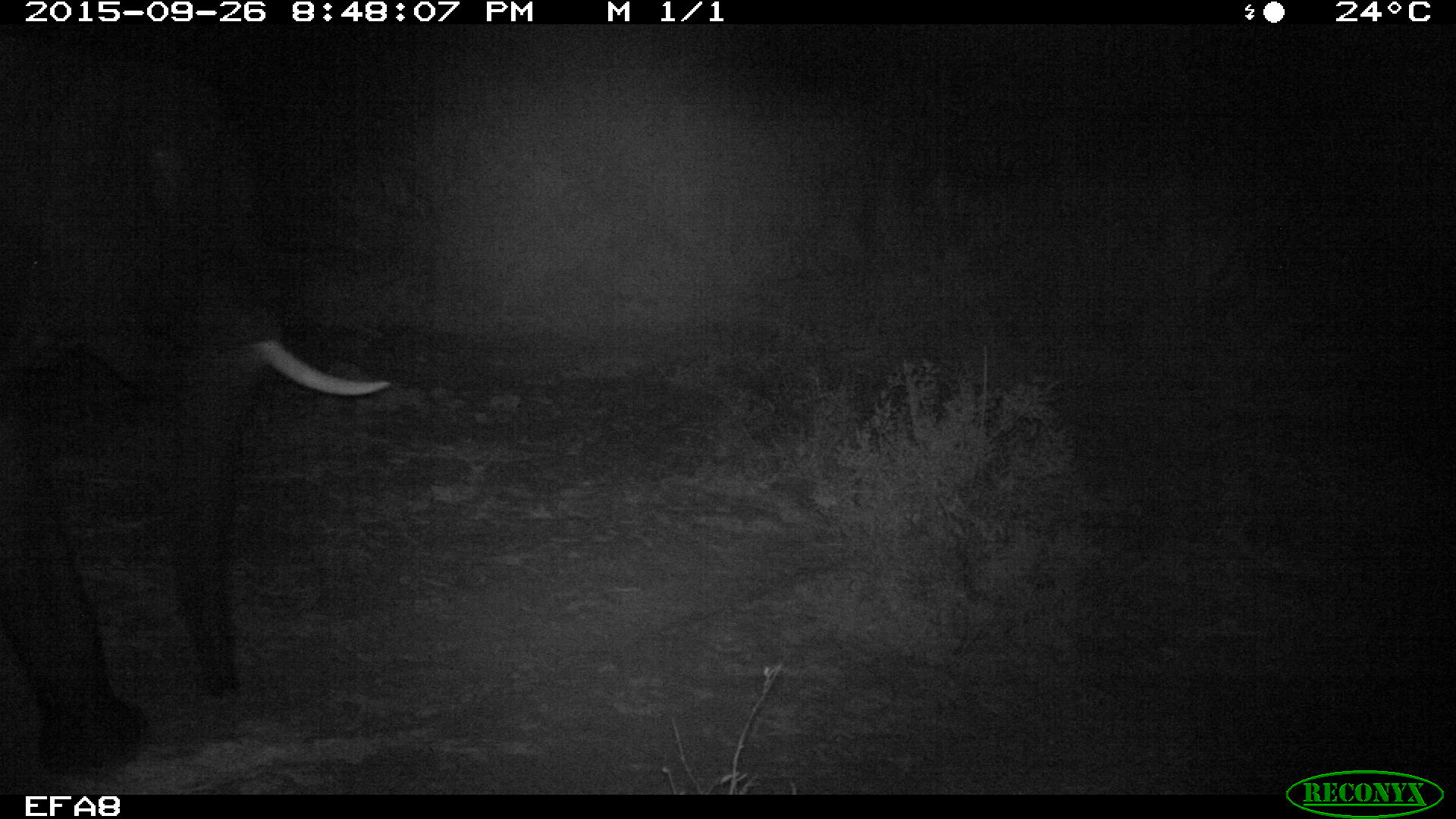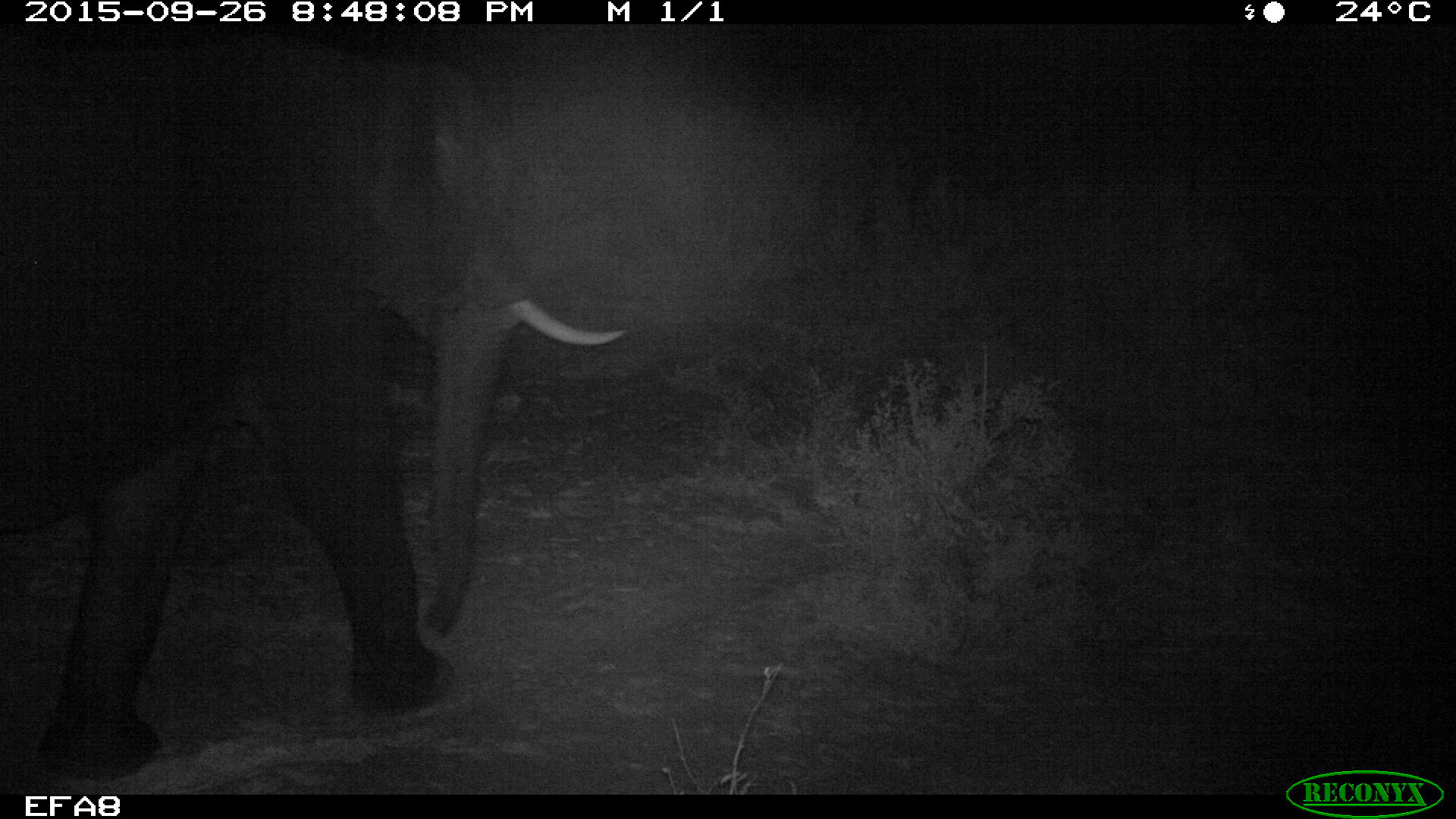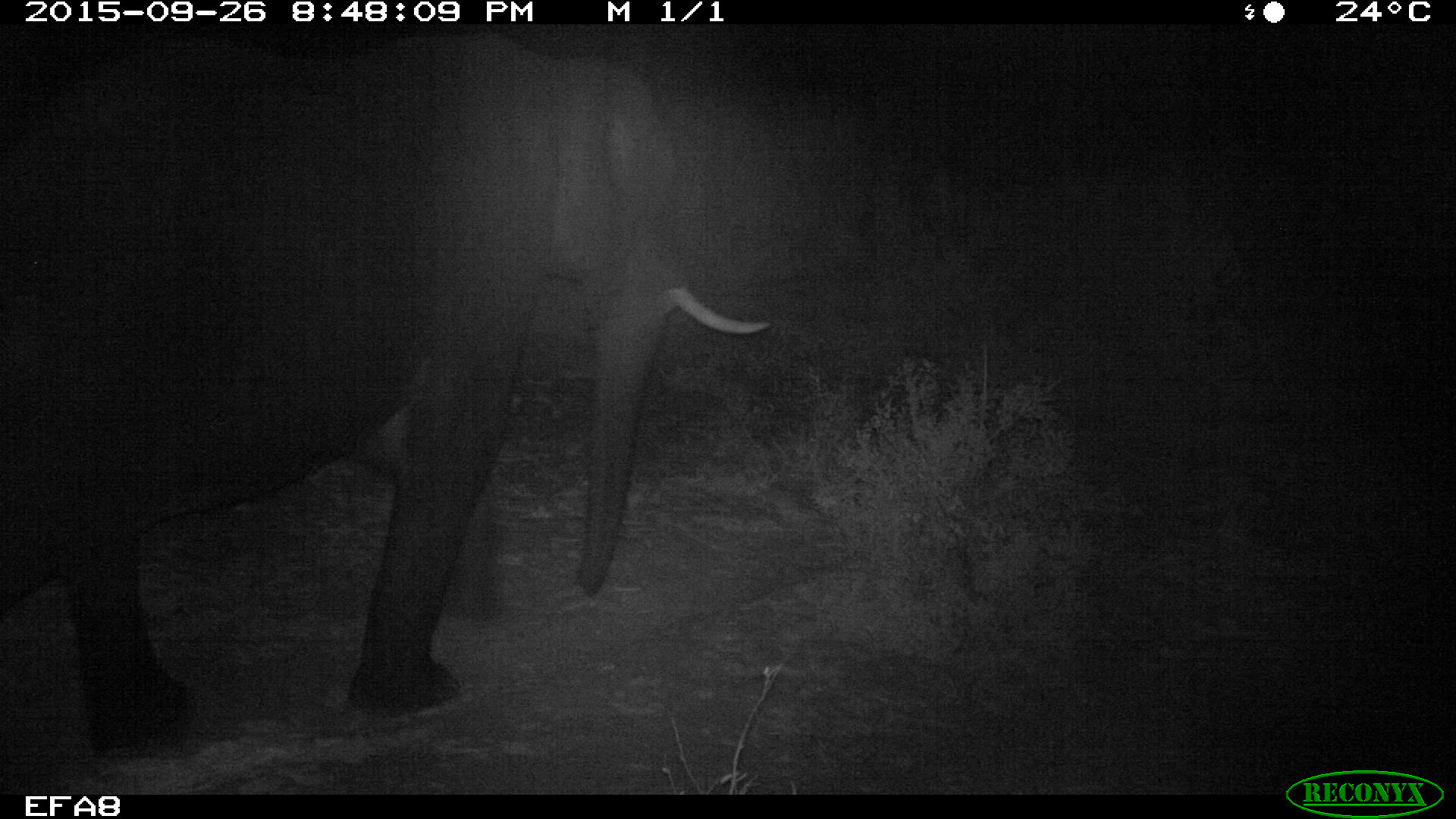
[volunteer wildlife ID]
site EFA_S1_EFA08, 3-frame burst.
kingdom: Animalia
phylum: Chordata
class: Mammalia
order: Proboscidea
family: Elephantidae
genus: Loxodonta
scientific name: Loxodonta africana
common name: african bush elephant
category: elephant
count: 1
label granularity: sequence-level